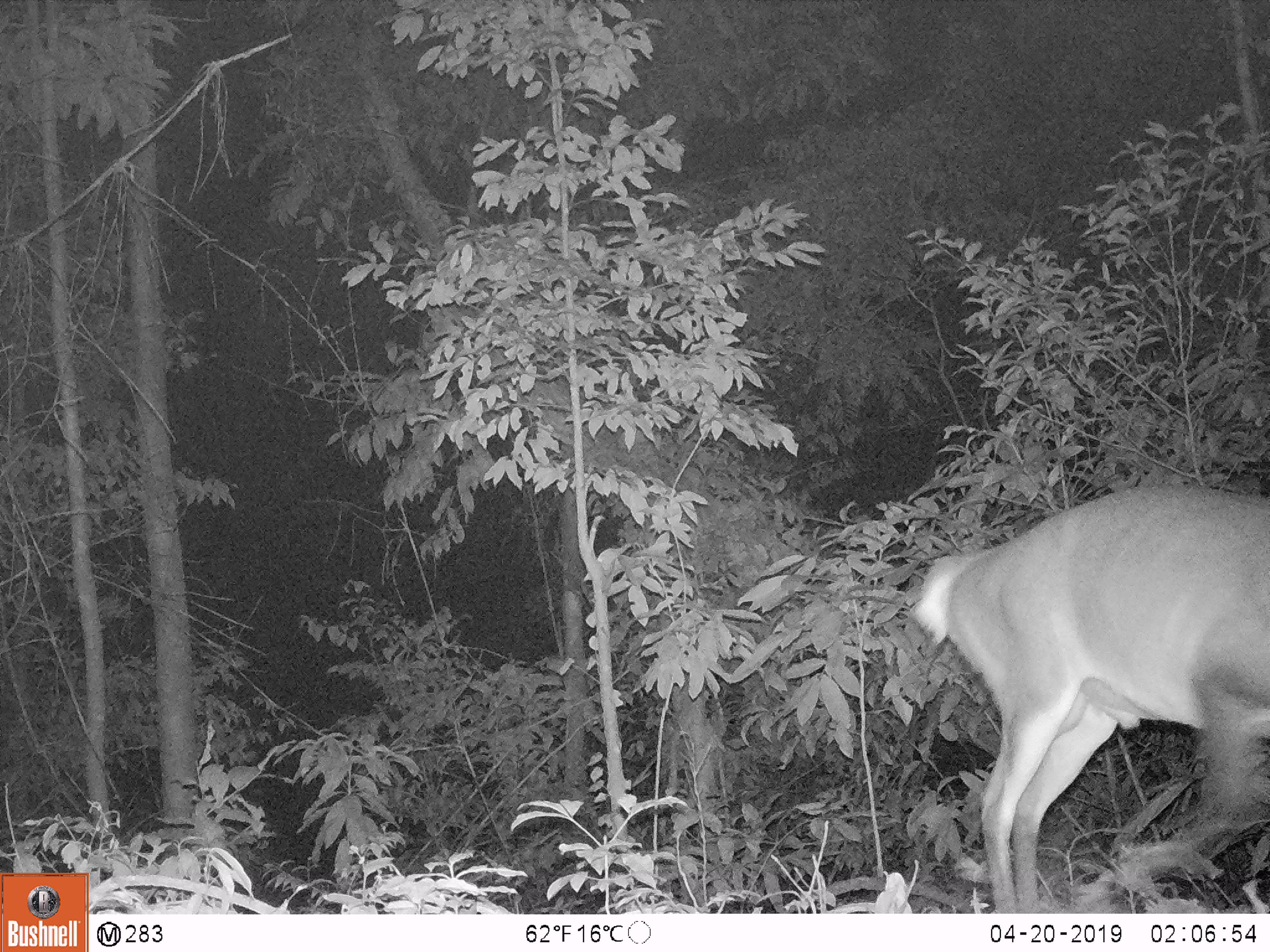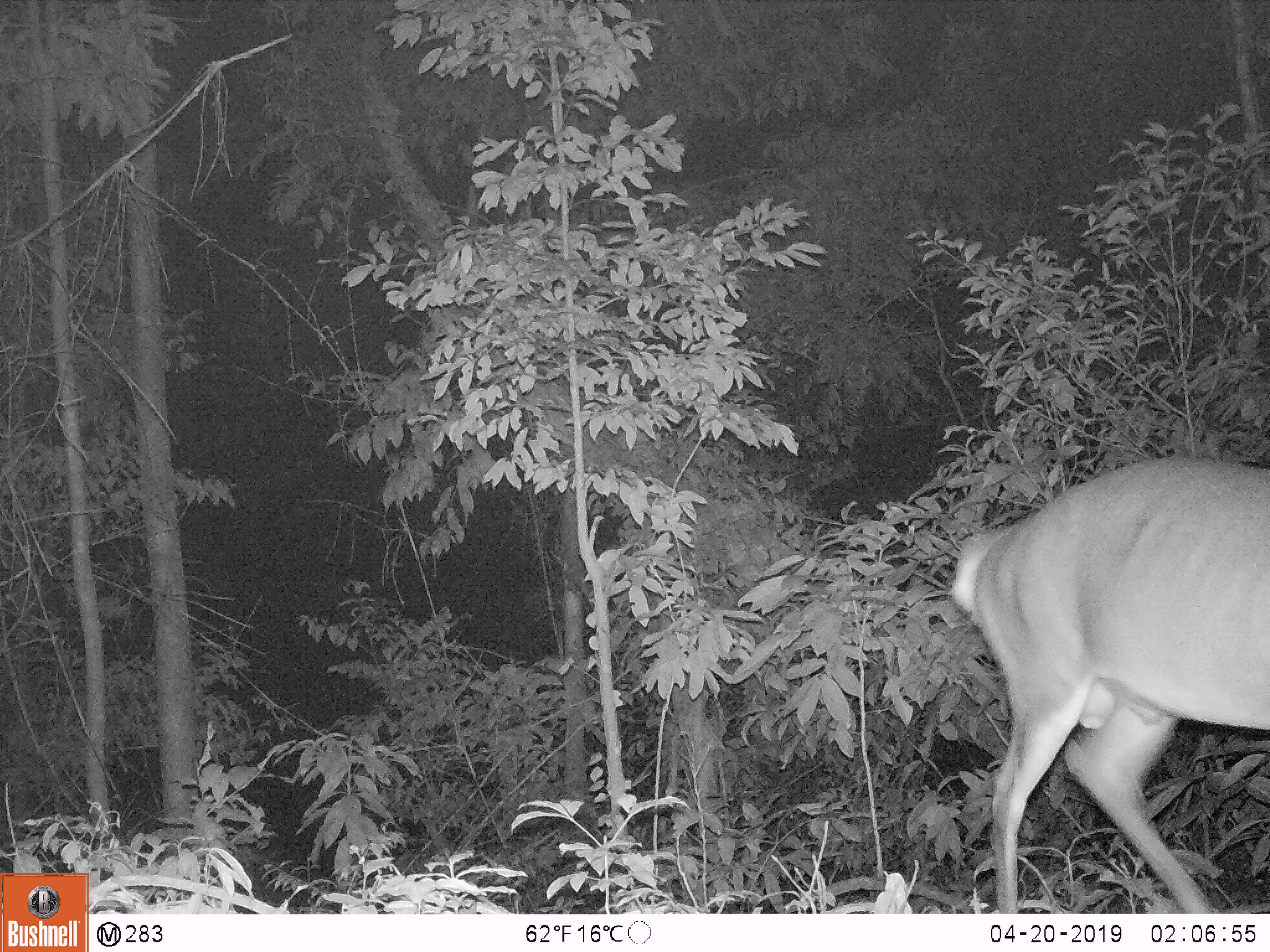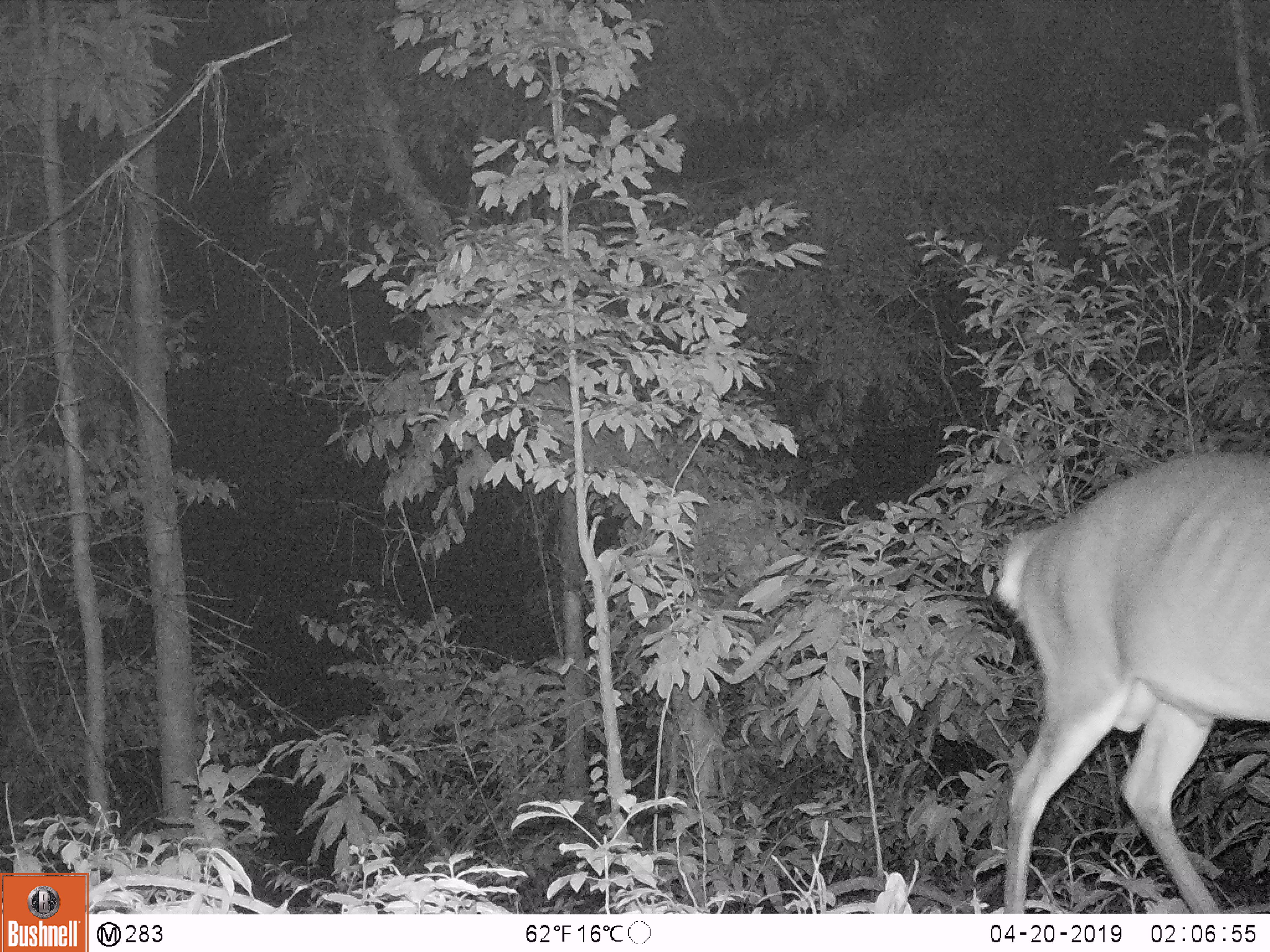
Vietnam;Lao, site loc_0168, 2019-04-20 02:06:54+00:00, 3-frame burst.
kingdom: Animalia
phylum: Chordata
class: Mammalia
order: Artiodactyla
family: Cervidae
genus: Muntiacus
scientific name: Muntiacus vuquangensis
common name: large-antlered muntjac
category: large antlered muntjac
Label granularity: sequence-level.